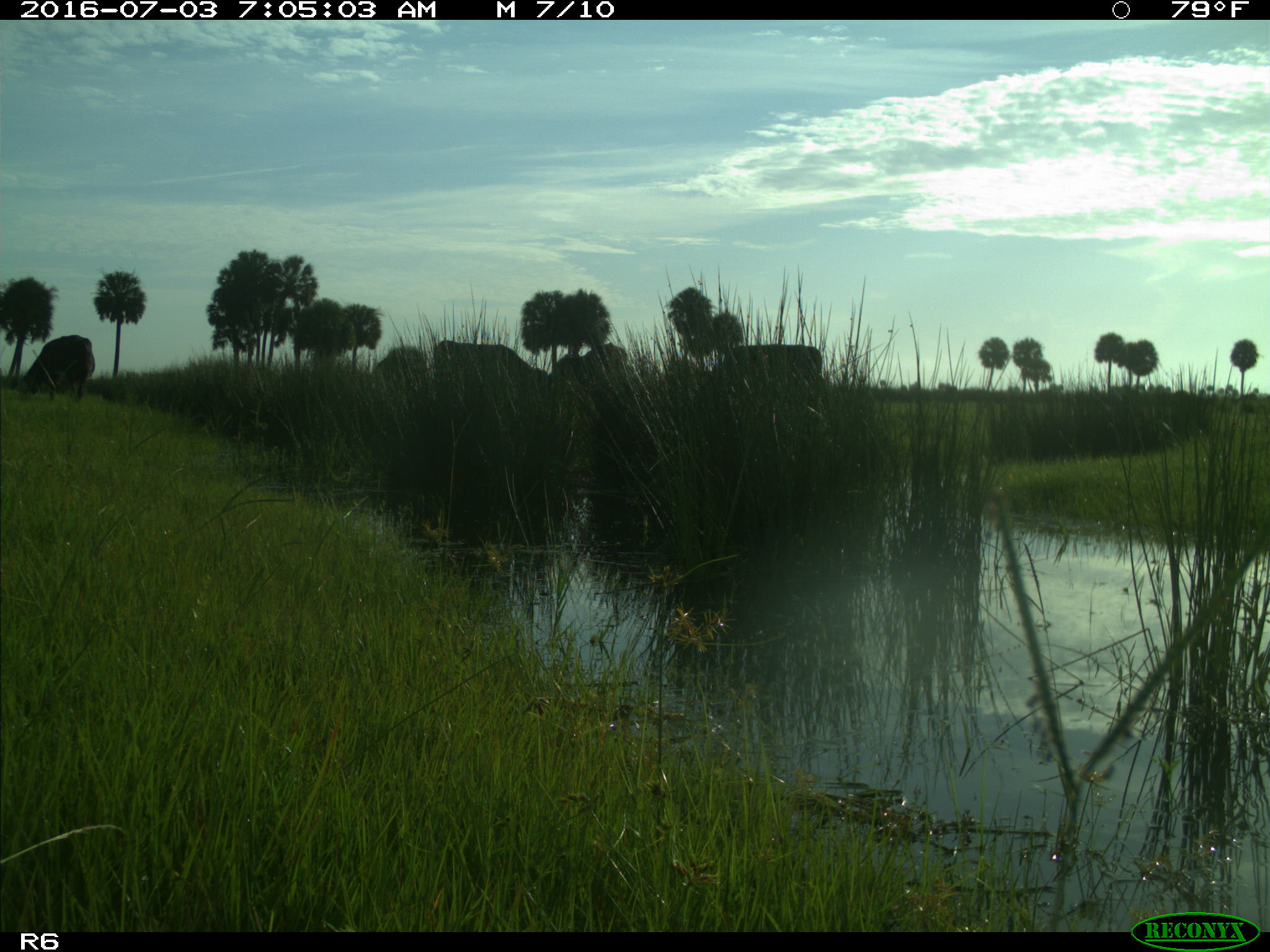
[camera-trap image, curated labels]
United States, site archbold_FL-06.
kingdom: Animalia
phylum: Chordata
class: Mammalia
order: Artiodactyla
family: Bovidae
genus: Bos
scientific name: Bos taurus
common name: domestic cow